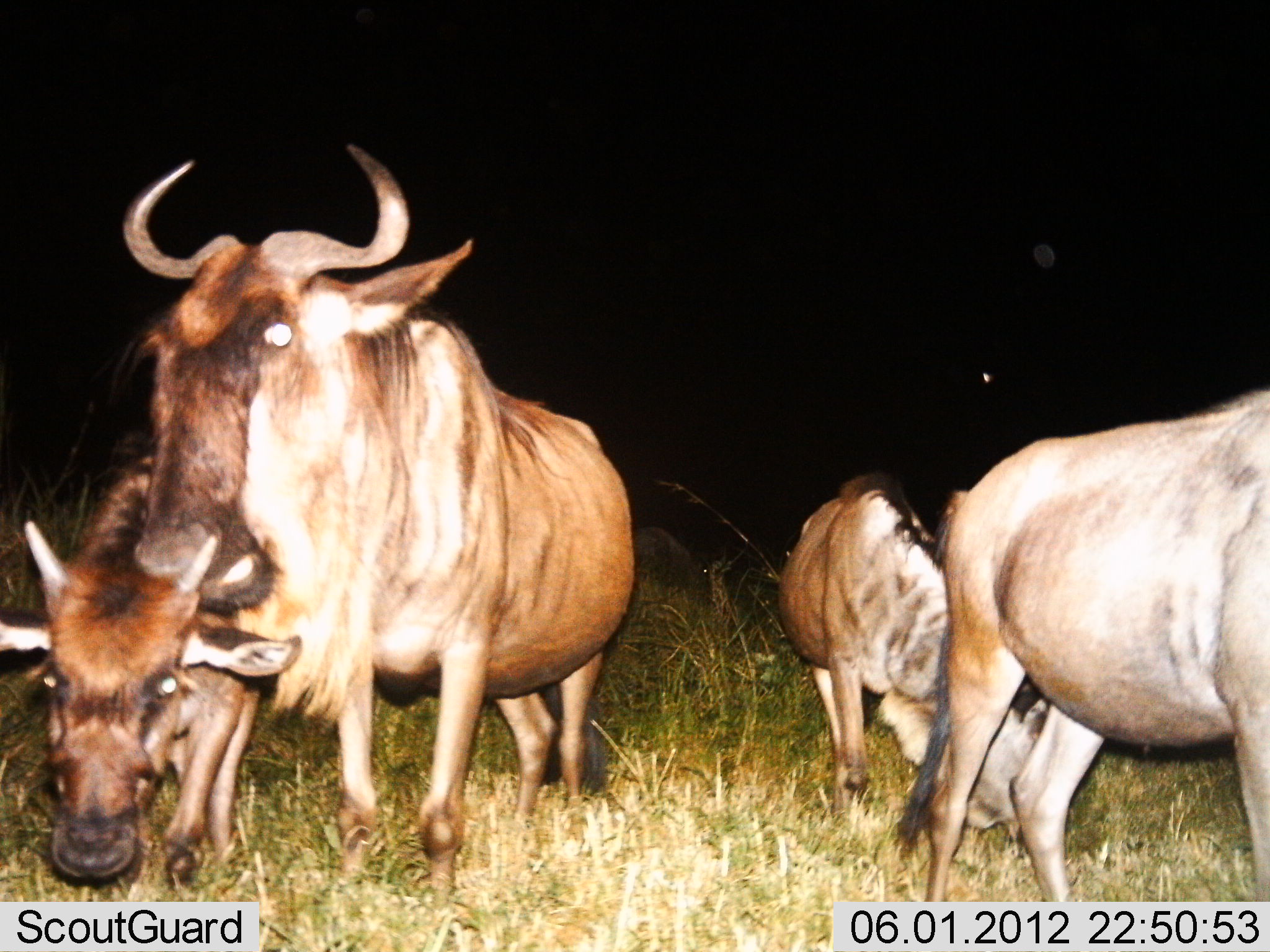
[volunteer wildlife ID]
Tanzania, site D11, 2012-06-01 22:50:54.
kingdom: Animalia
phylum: Chordata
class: Mammalia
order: Artiodactyla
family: Bovidae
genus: Connochaetes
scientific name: Connochaetes taurinus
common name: blue wildebeest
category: wildebeest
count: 4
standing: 60%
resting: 0%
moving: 40%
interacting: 20%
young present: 40%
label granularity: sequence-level